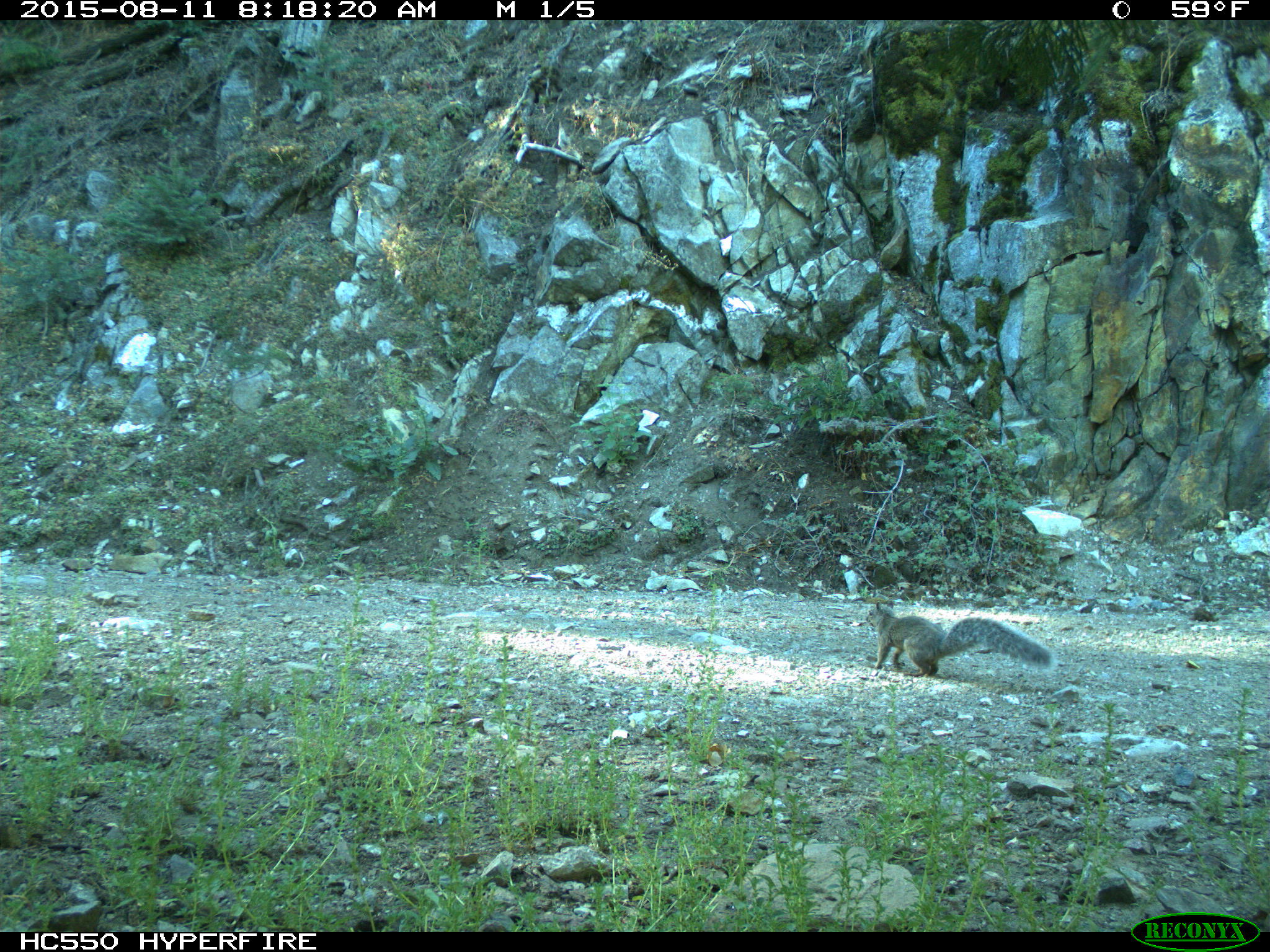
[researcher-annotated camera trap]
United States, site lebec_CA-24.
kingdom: Animalia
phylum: Chordata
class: Mammalia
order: Rodentia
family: Sciuridae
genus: Sciurus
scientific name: Sciurus carolinensis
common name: eastern gray squirrel